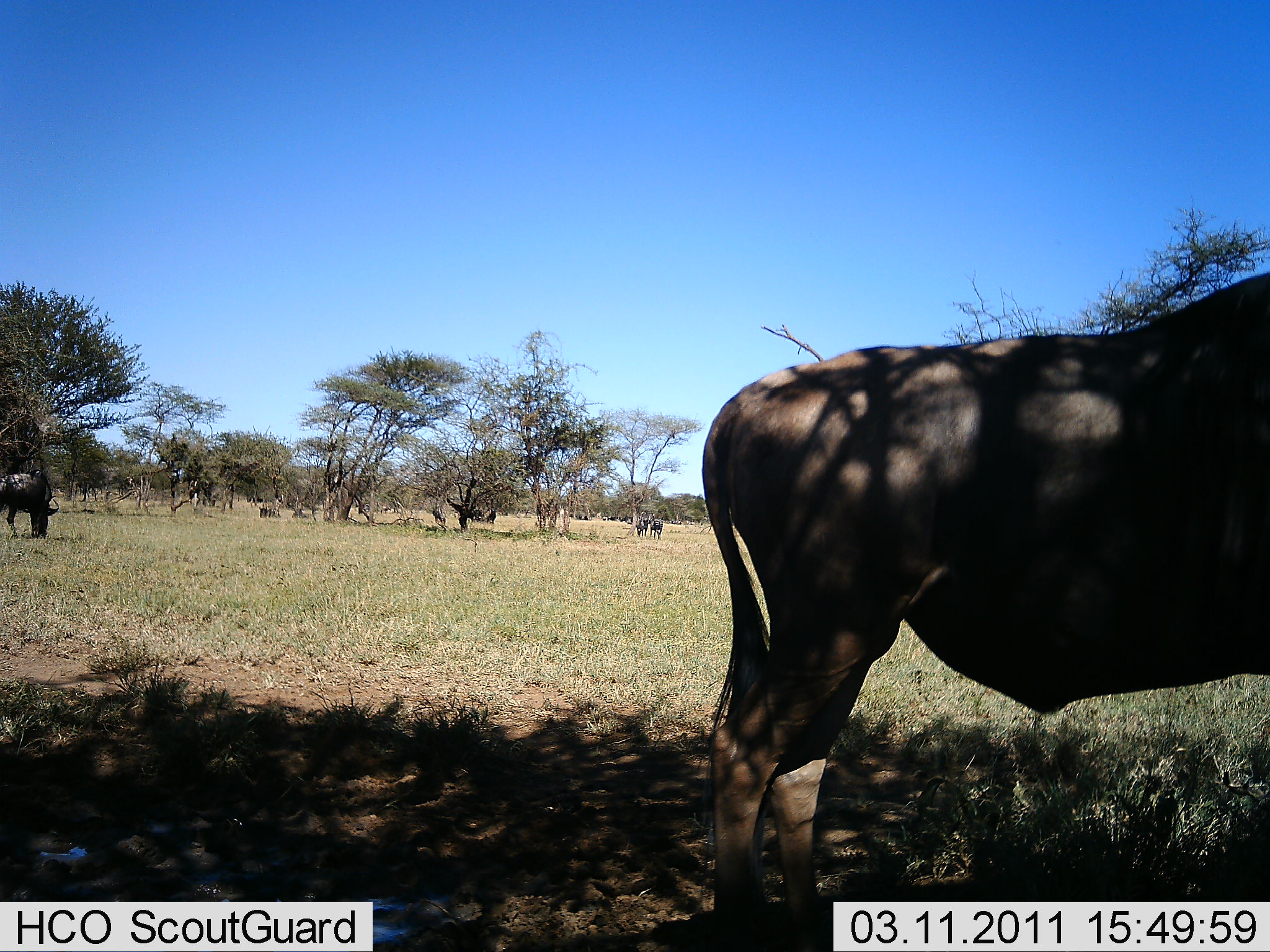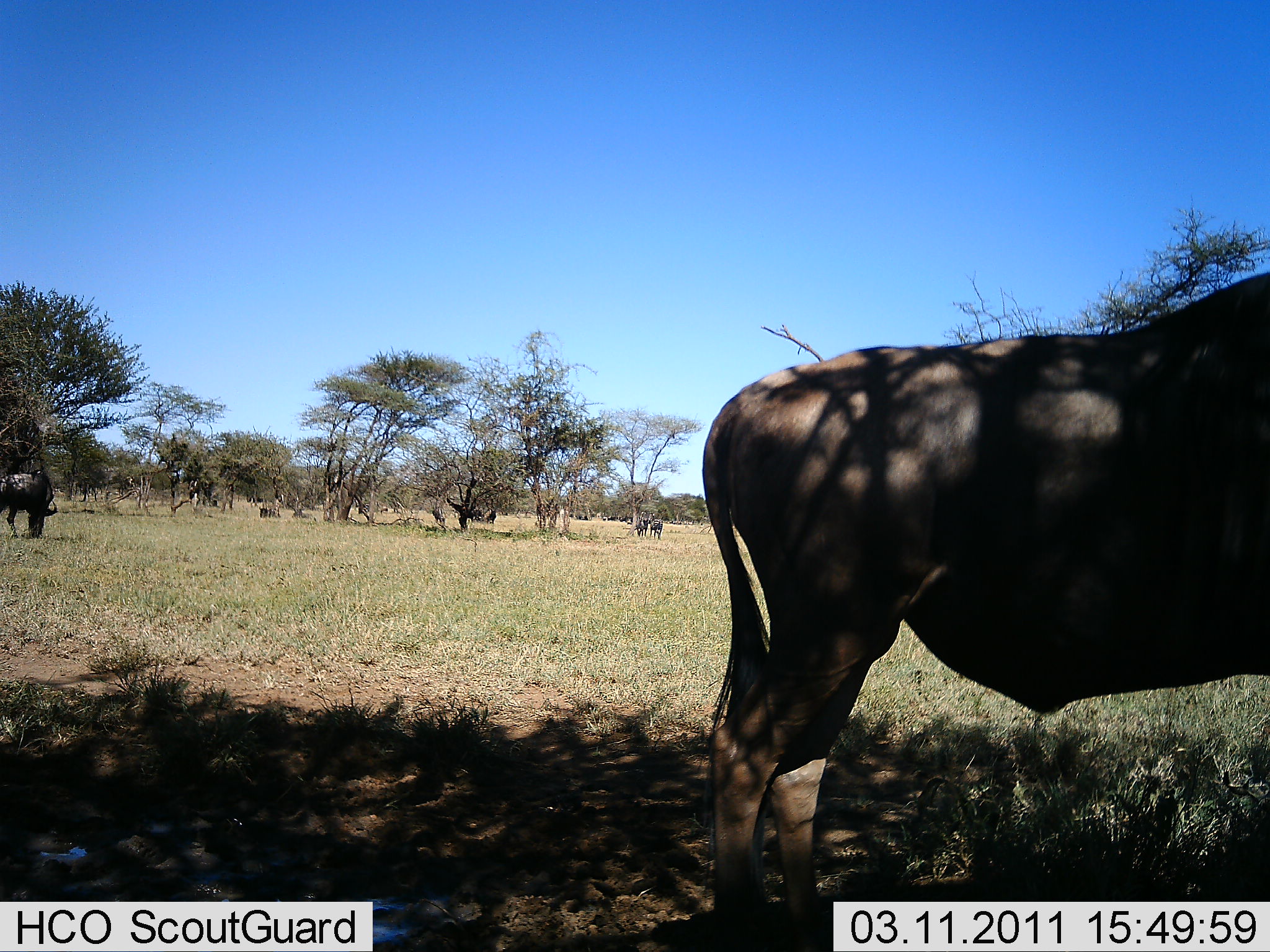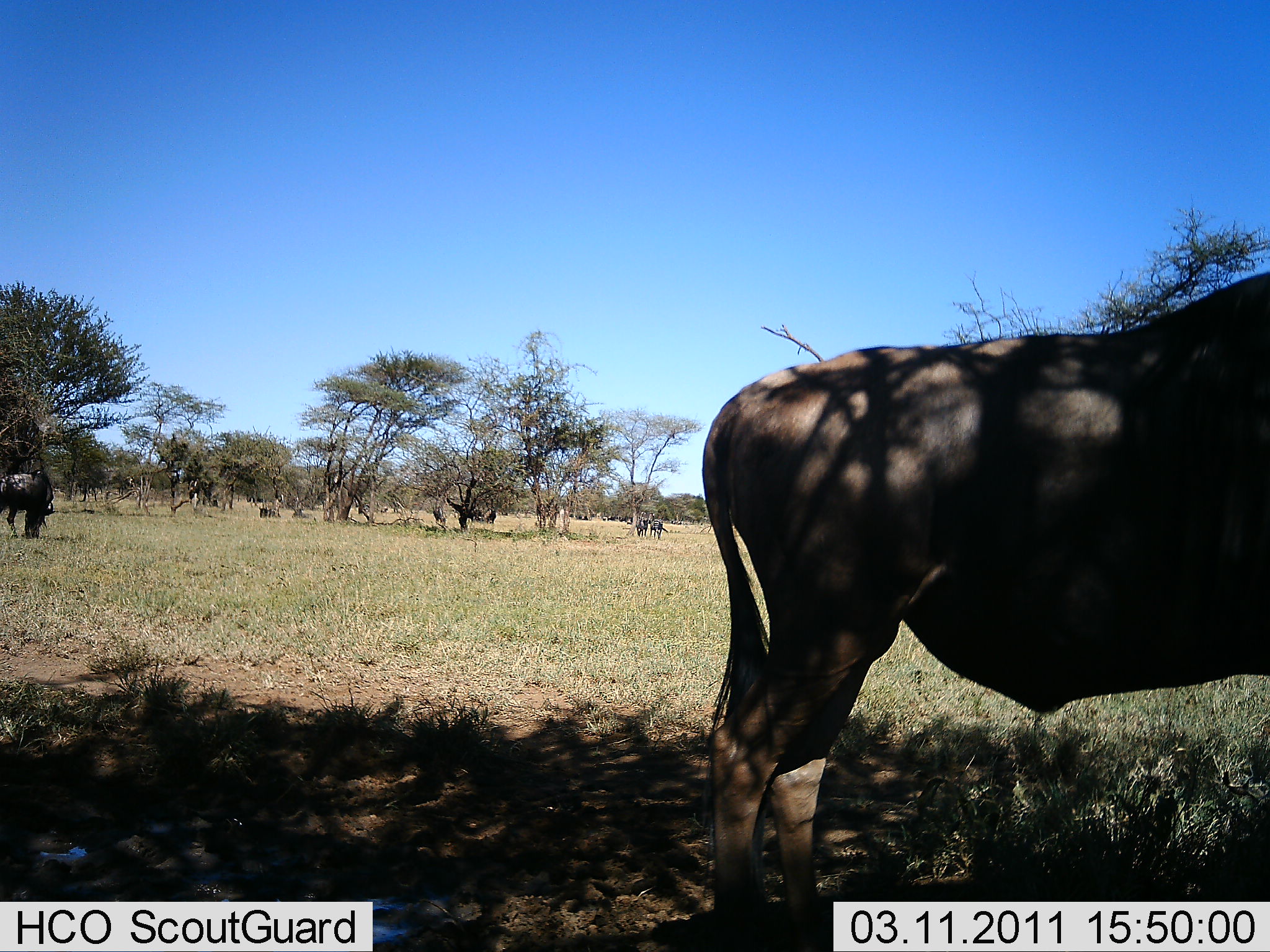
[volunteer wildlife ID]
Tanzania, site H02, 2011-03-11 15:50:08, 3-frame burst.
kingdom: Animalia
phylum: Chordata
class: Mammalia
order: Artiodactyla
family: Bovidae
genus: Connochaetes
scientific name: Connochaetes taurinus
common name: blue wildebeest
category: wildebeest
Wildebeest (blue wildebeest) (Connochaetes taurinus), count 2. Behavior (volunteer vote fractions): standing 67%, resting 25%, moving 0%, interacting 0%. Young present (vote fraction): 0%. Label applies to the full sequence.